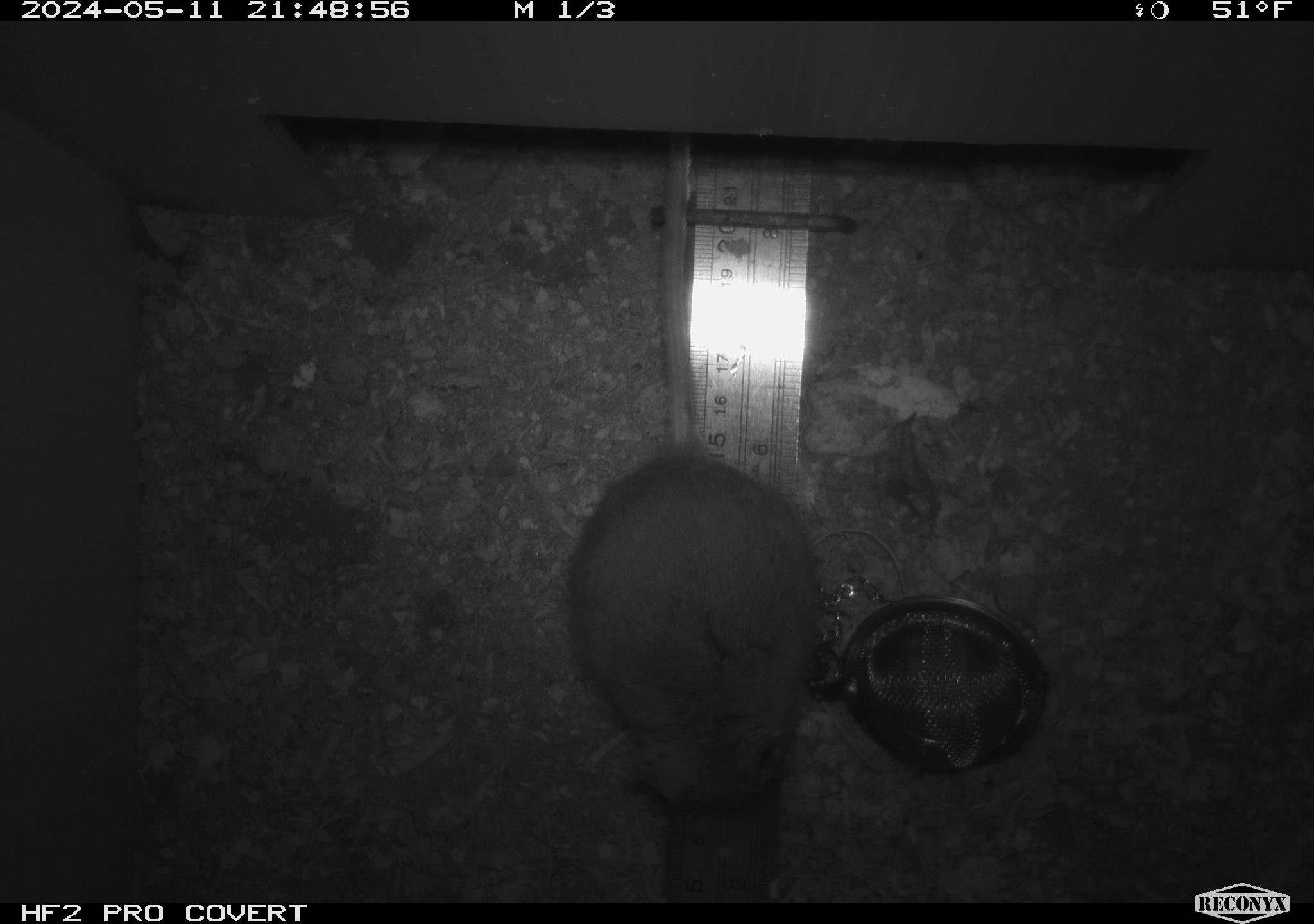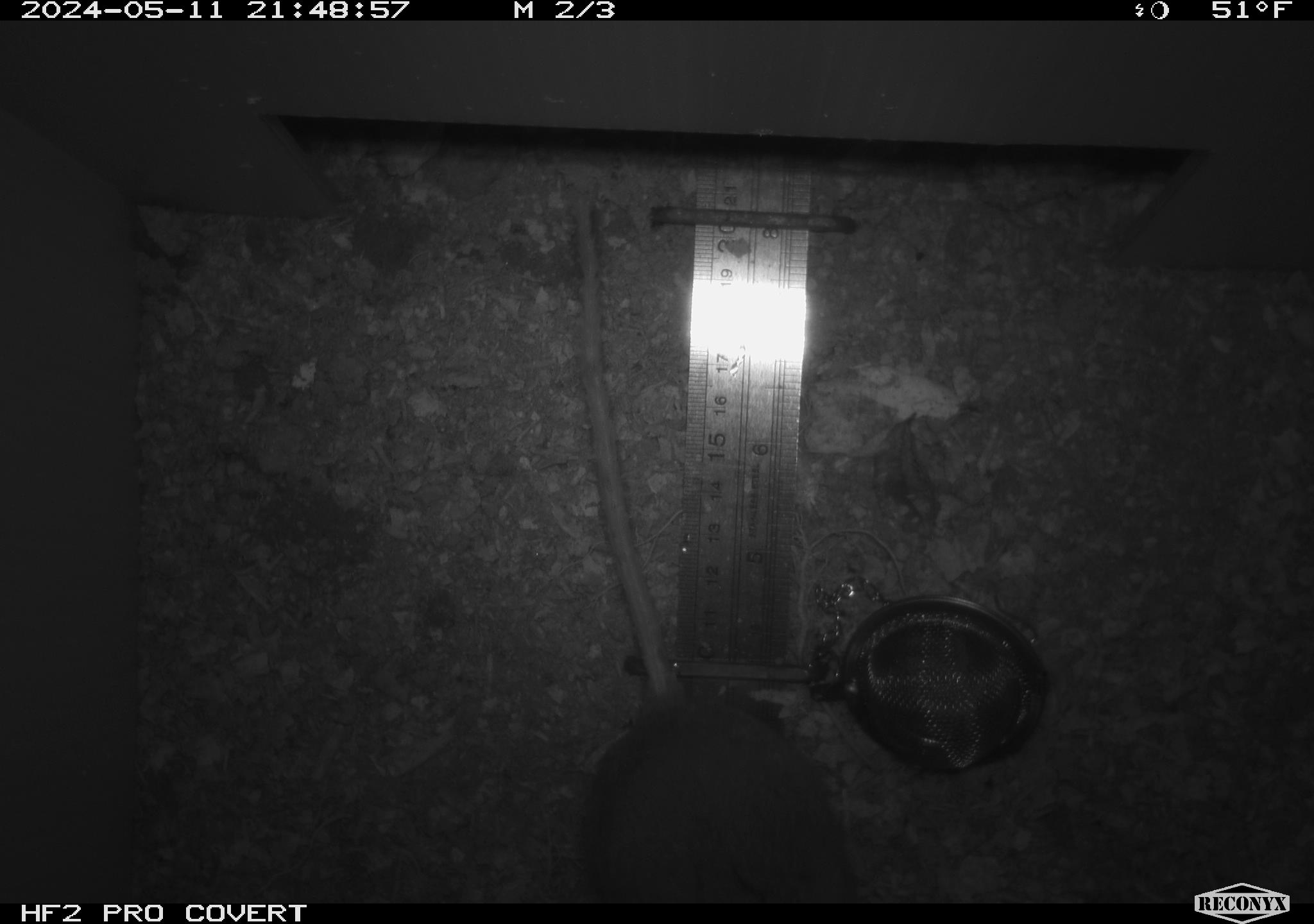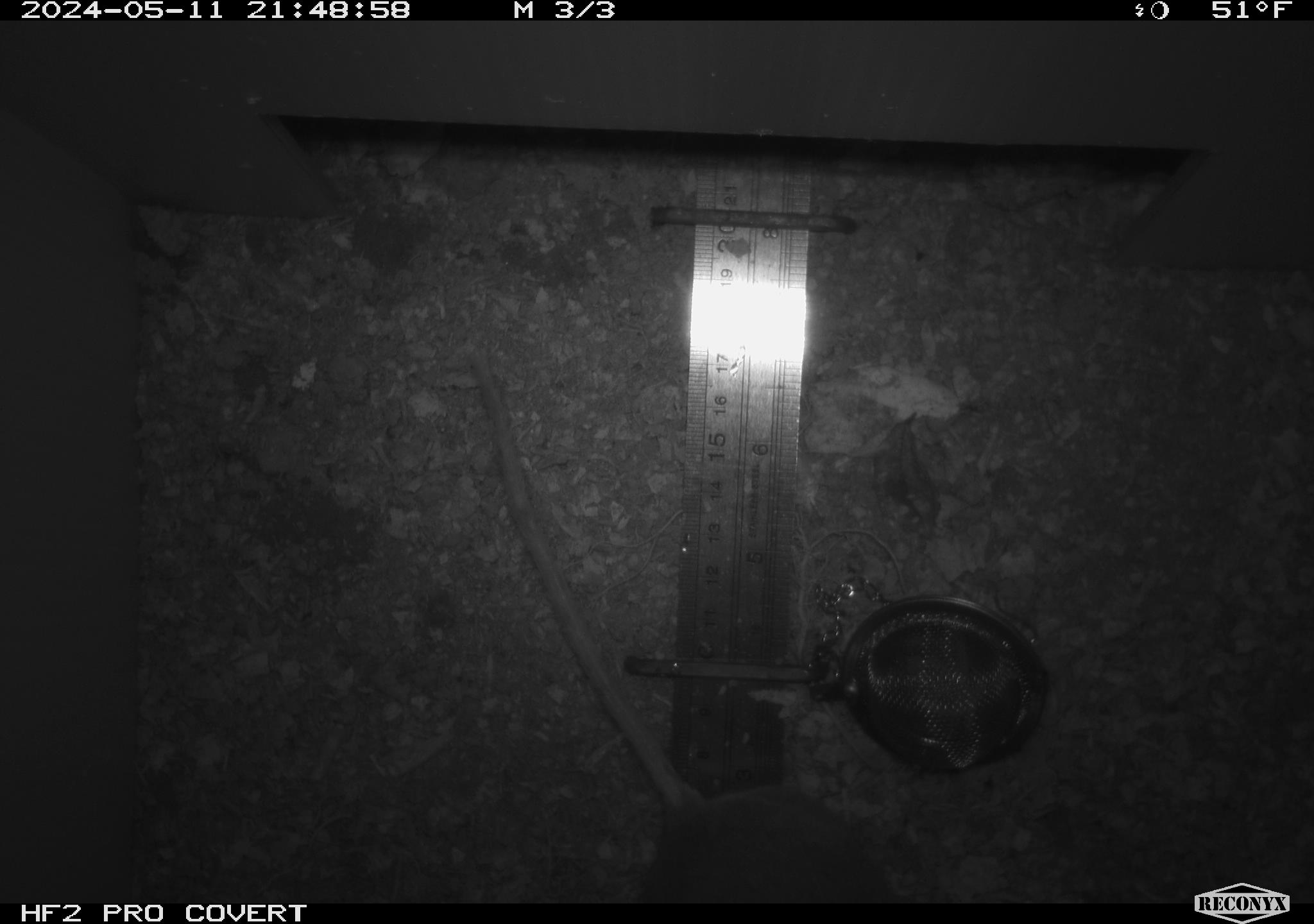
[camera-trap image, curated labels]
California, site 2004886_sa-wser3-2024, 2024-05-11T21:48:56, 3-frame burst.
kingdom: Animalia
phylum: Chordata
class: Mammalia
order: Rodentia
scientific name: Rodentia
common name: mouse species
Mouse species (Rodentia).